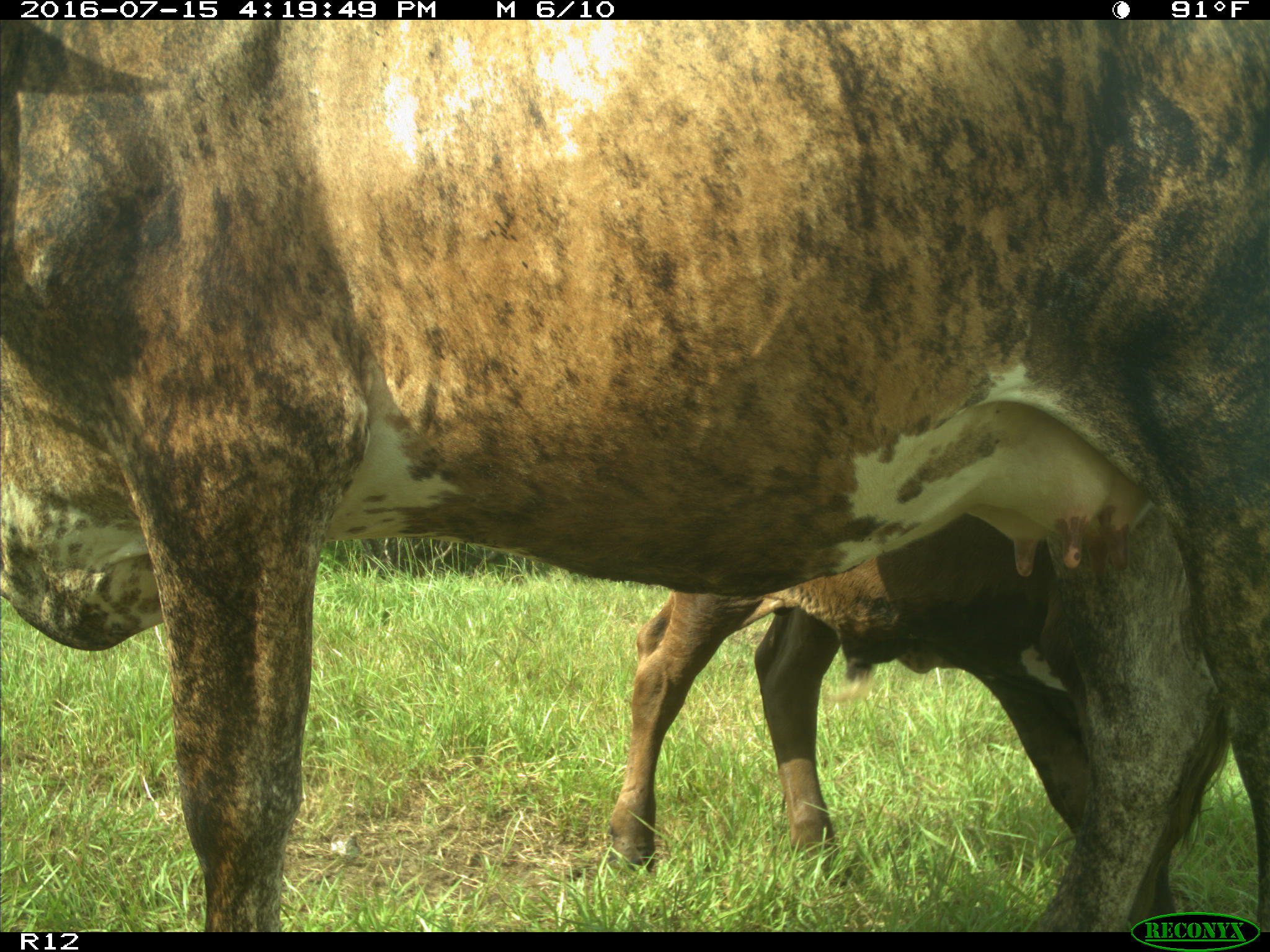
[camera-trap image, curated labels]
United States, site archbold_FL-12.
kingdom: Animalia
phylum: Chordata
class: Mammalia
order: Artiodactyla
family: Bovidae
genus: Bos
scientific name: Bos taurus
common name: domestic cow